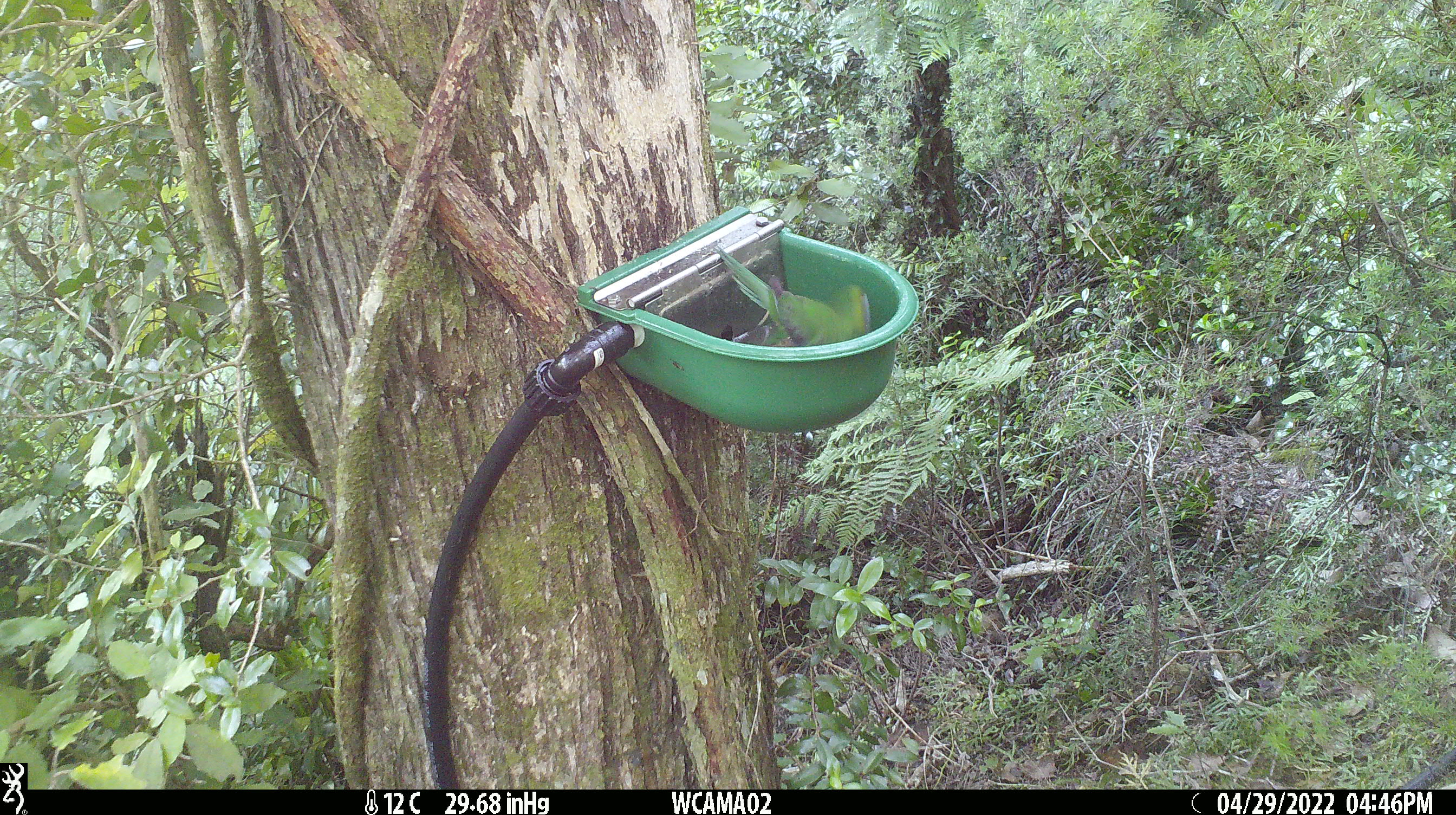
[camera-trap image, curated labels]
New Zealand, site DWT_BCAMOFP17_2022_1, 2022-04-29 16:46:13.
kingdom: Animalia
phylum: Chordata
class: Aves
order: Psittaciformes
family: Psittaculidae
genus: Cyanoramphus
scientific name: Cyanoramphus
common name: parakeet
Parakeet (Cyanoramphus).